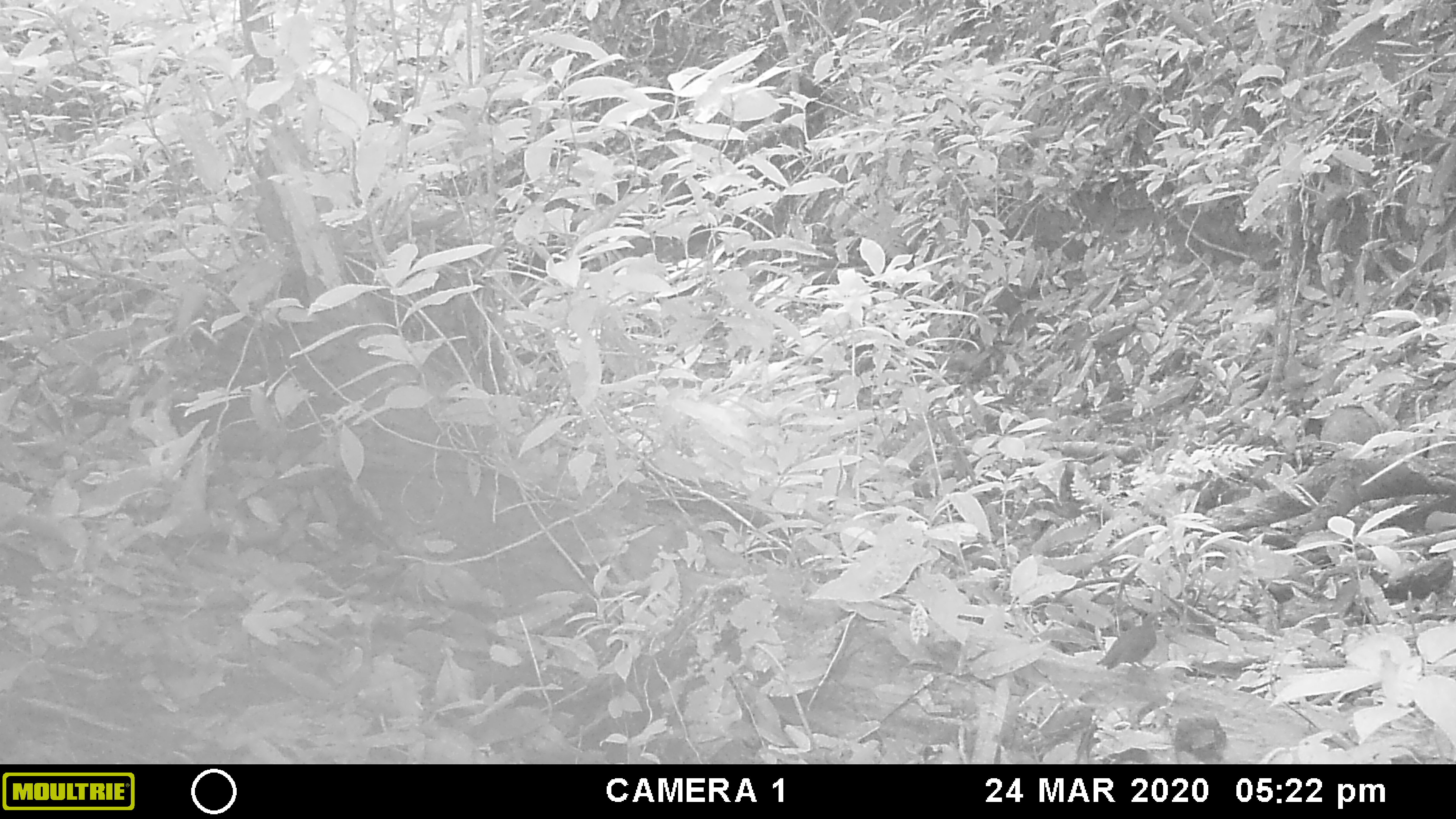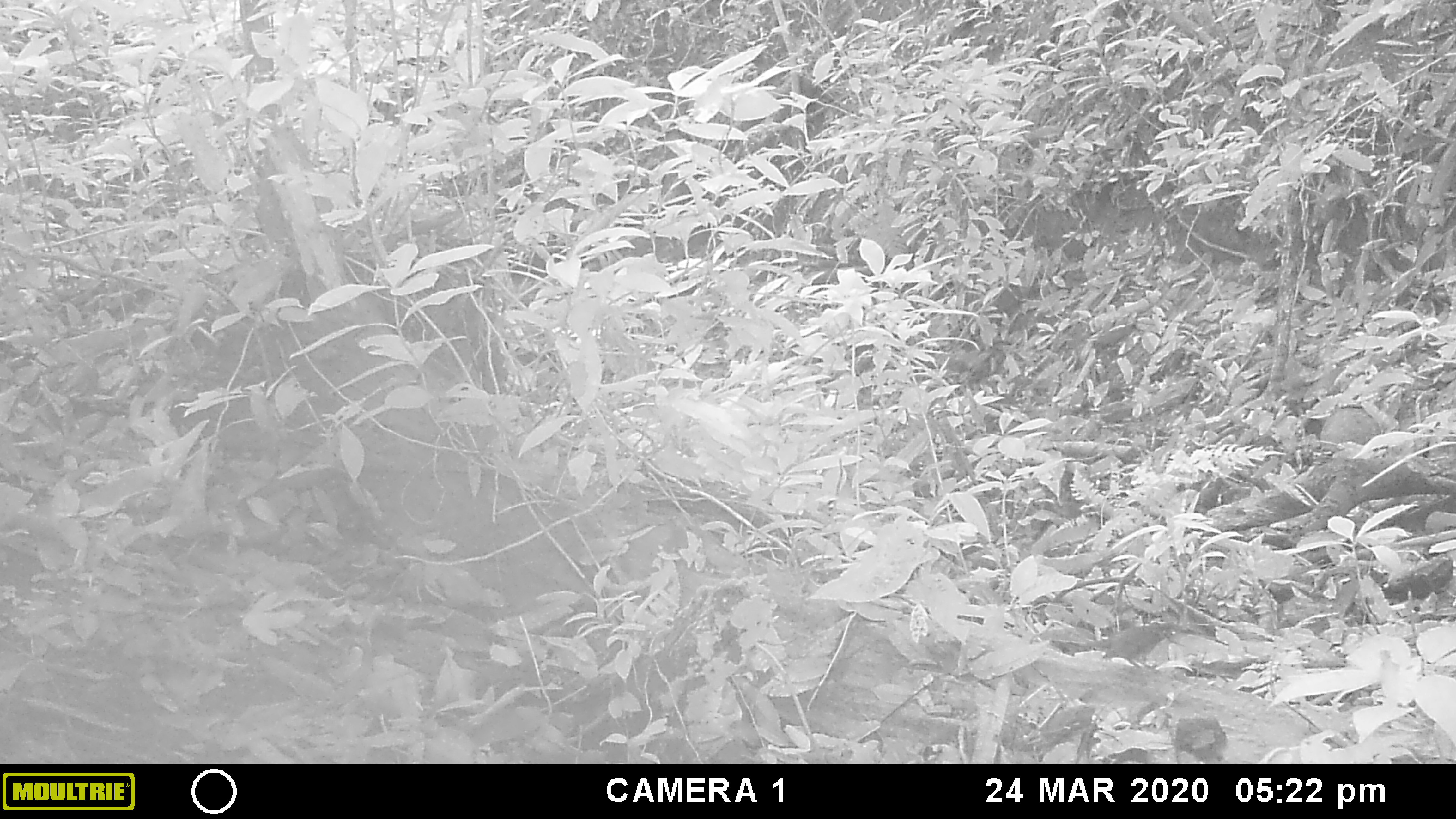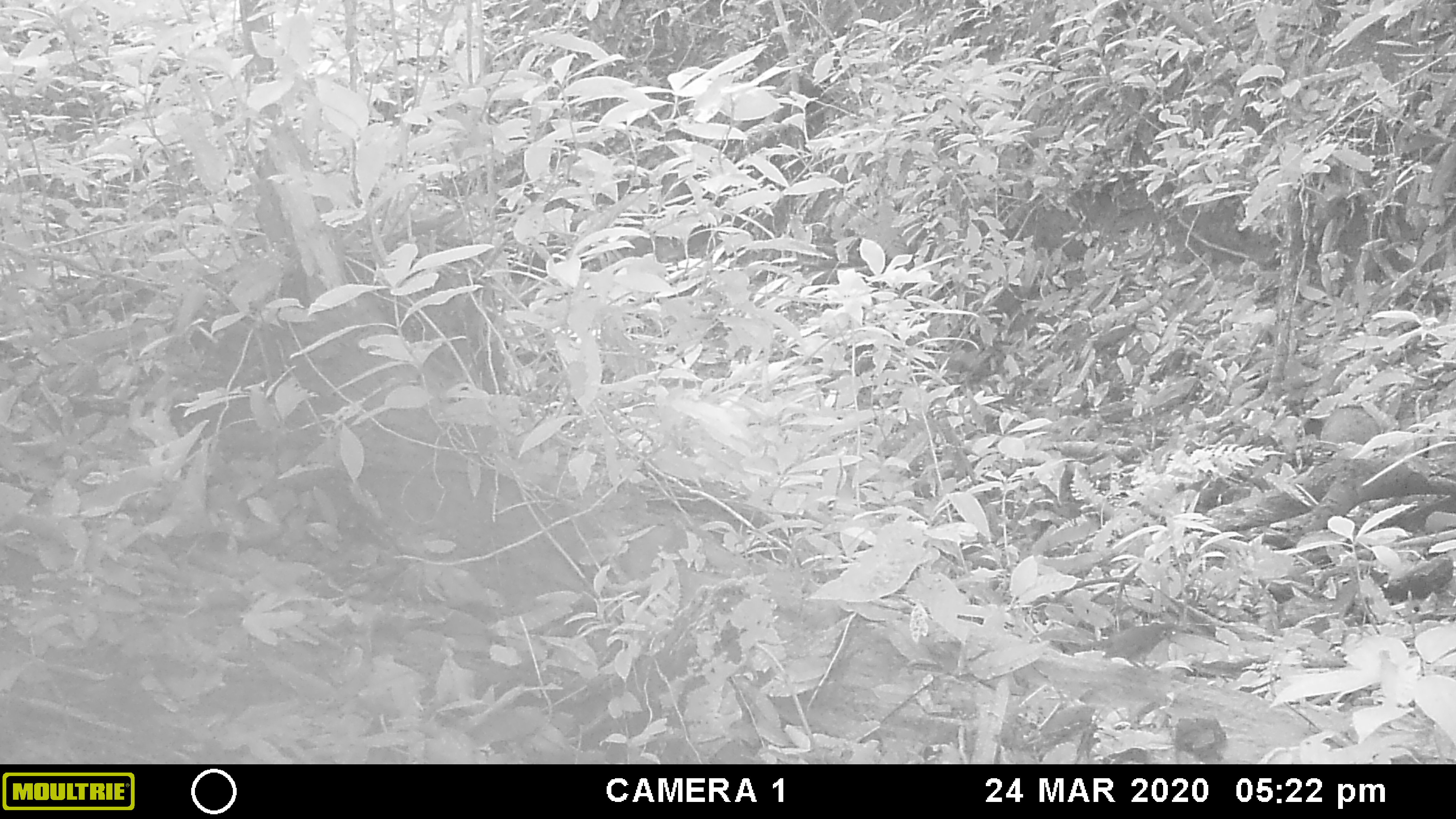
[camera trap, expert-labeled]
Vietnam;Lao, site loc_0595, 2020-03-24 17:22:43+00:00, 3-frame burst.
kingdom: Animalia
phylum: Chordata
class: Aves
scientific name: Aves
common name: bird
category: unidentified bird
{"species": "unidentified bird (bird) (Aves)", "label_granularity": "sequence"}